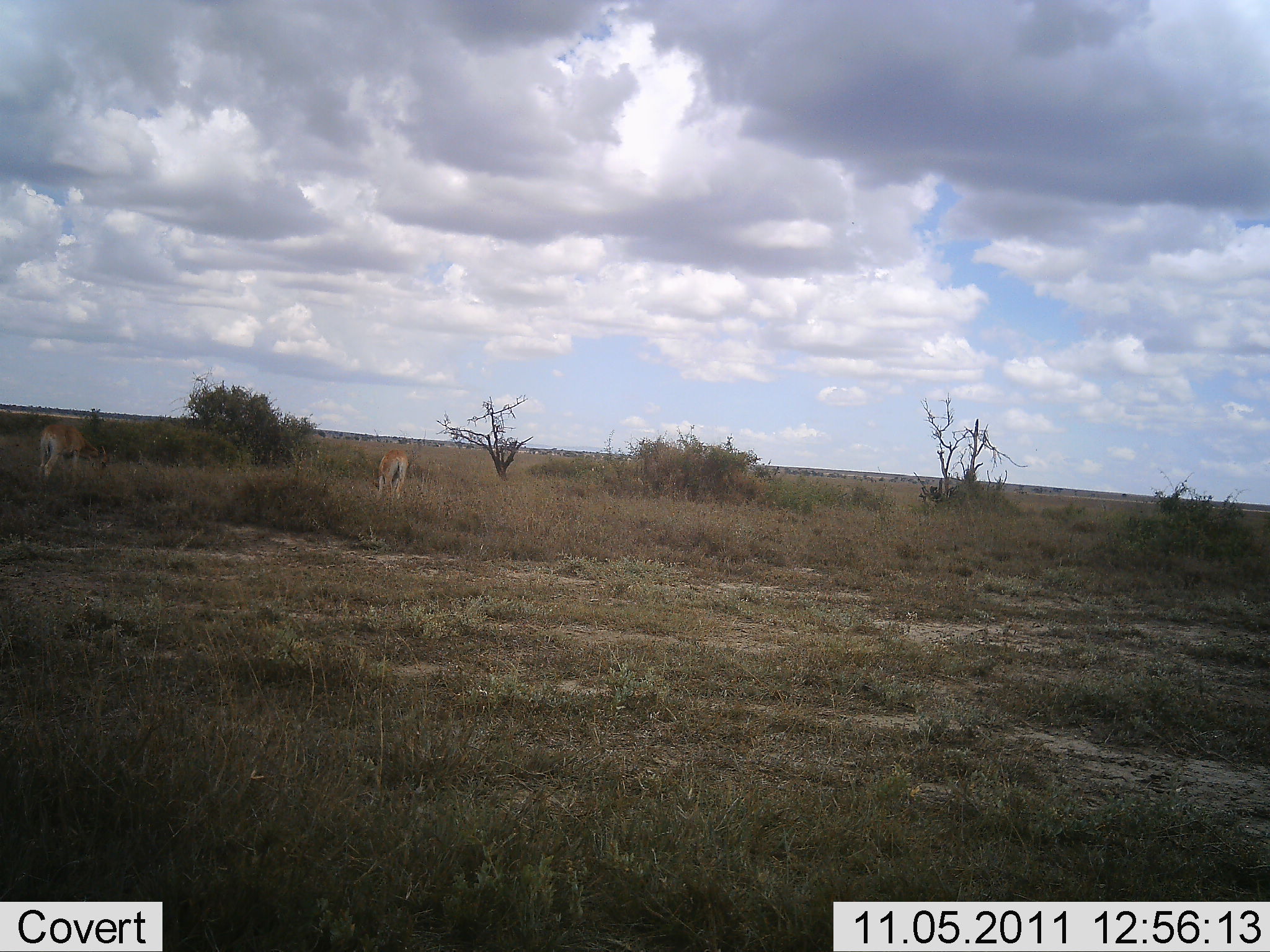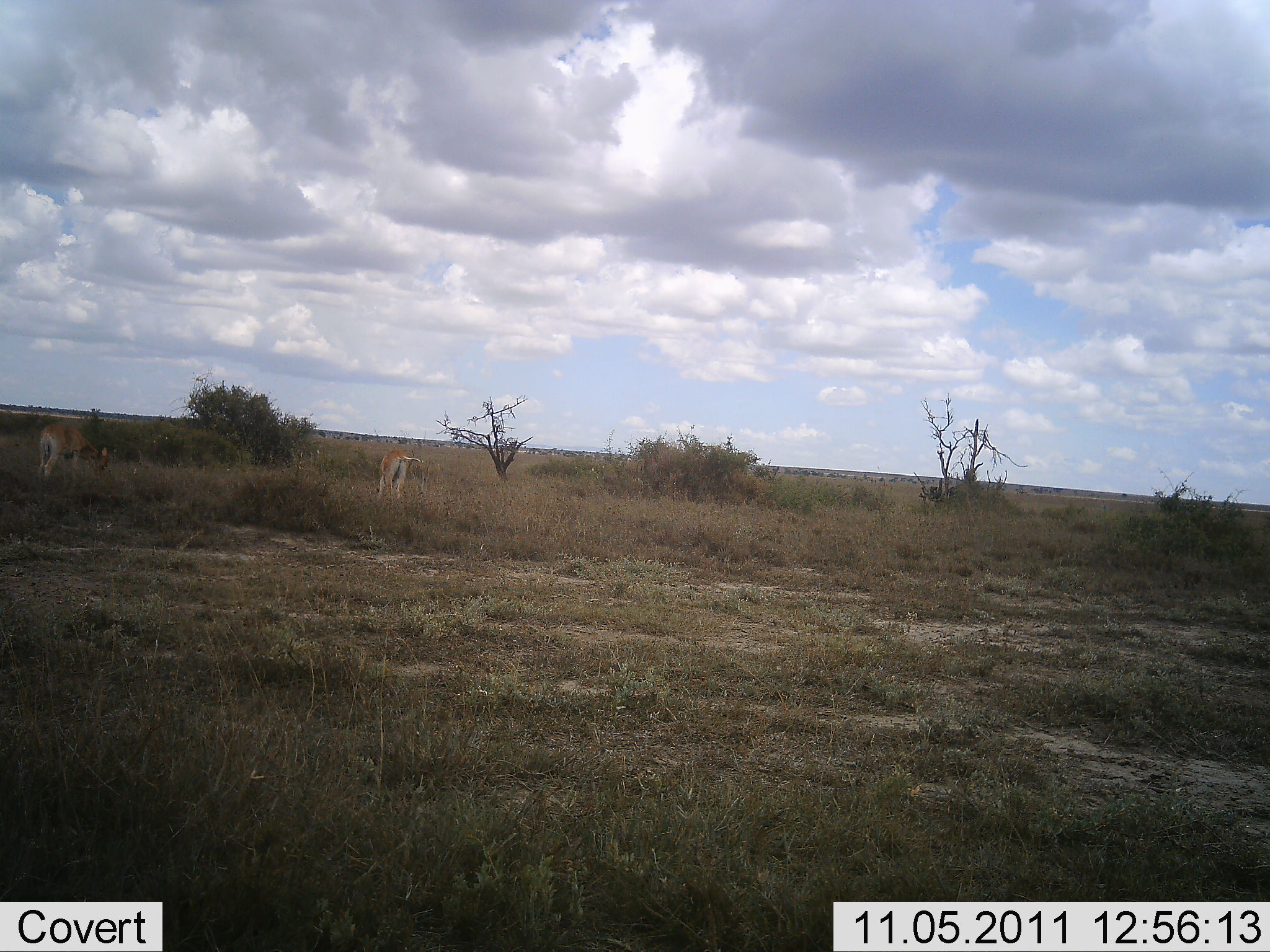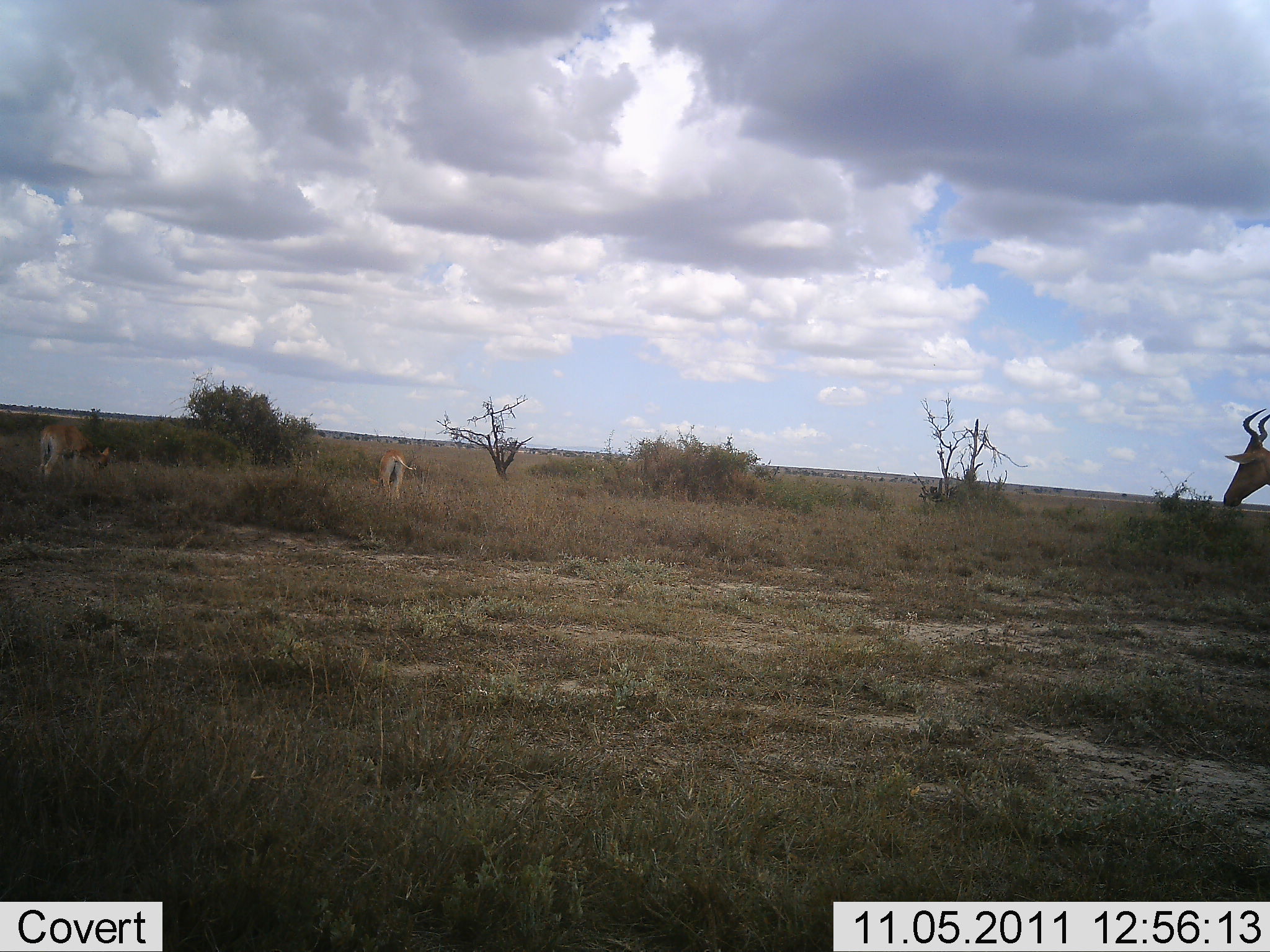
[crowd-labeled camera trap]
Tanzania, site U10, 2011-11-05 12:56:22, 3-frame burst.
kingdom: Animalia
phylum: Chordata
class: Mammalia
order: Artiodactyla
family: Bovidae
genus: Alcelaphus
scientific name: Alcelaphus buselaphus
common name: hartebeest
Hartebeest (Alcelaphus buselaphus), count 3. Behavior (volunteer vote fractions): standing 15%, resting 0%, moving 85%, interacting 0%. Young present (vote fraction): 0%. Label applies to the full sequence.